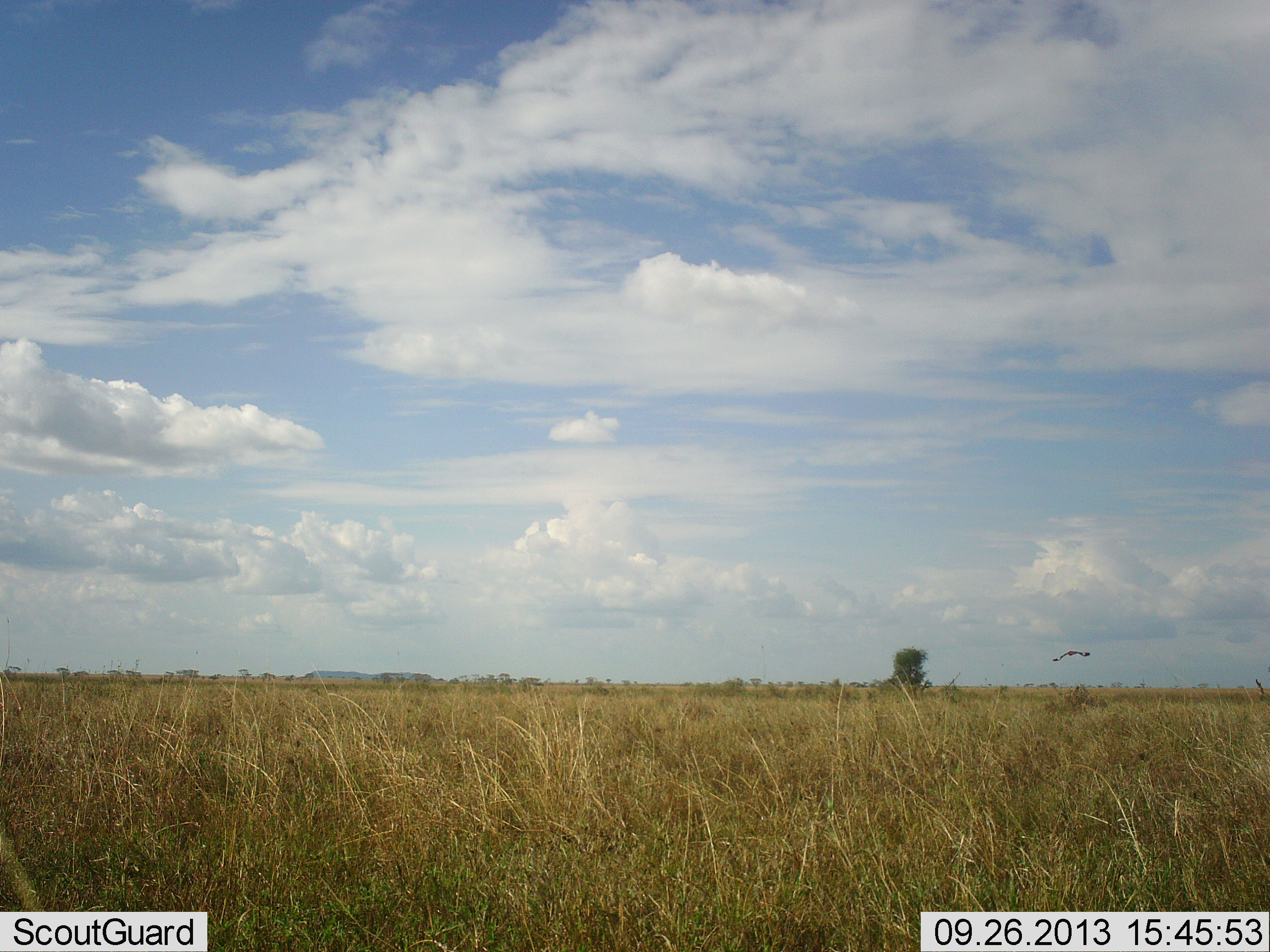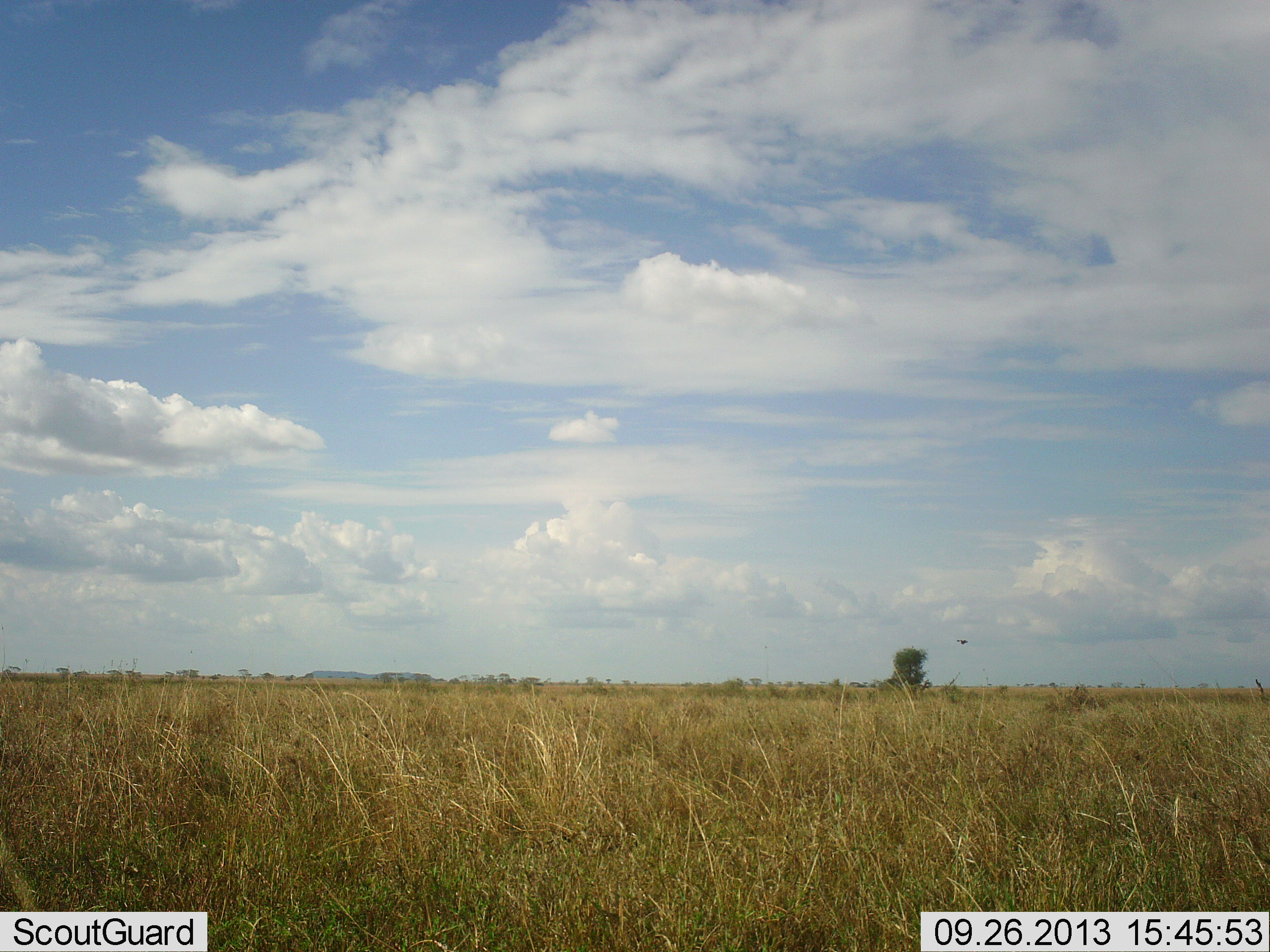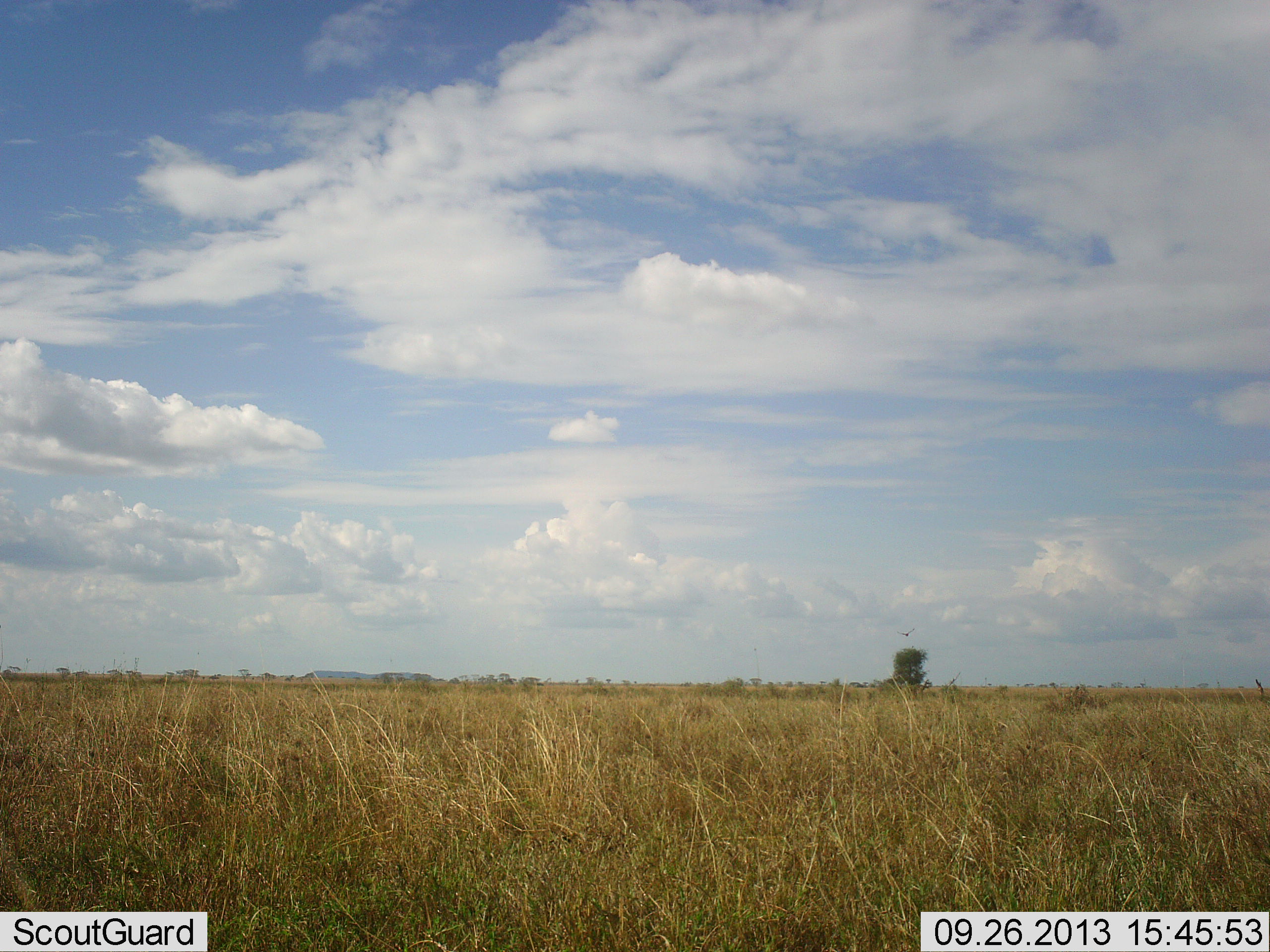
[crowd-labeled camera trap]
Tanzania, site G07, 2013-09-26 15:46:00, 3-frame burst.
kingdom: Animalia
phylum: Chordata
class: Aves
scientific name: Aves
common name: bird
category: otherbird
Otherbird (bird) (Aves), count 1. Behavior (volunteer vote fractions): standing 0%, resting 0%, moving 100%, interacting 0%. Young present (vote fraction): 0%. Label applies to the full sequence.